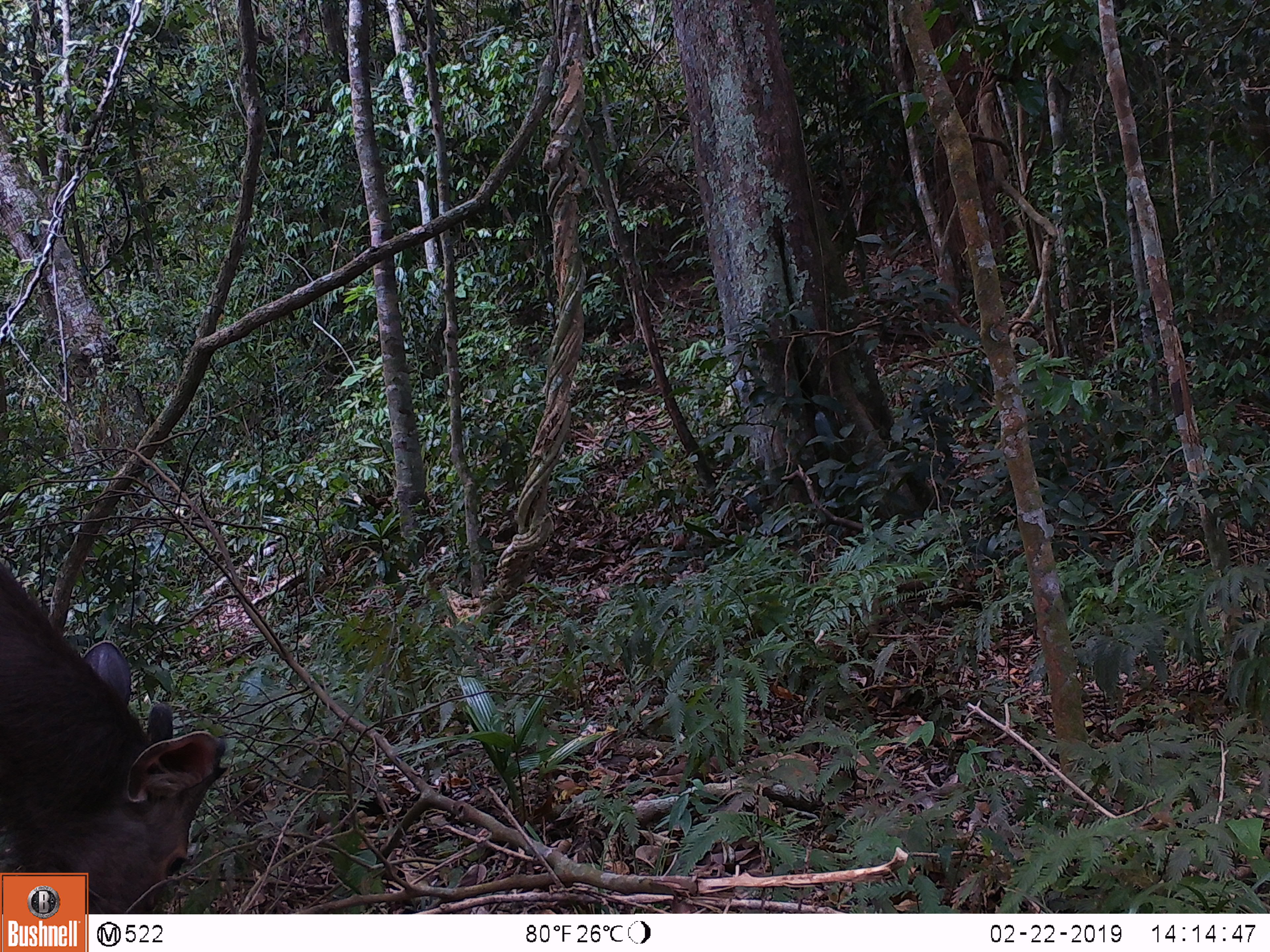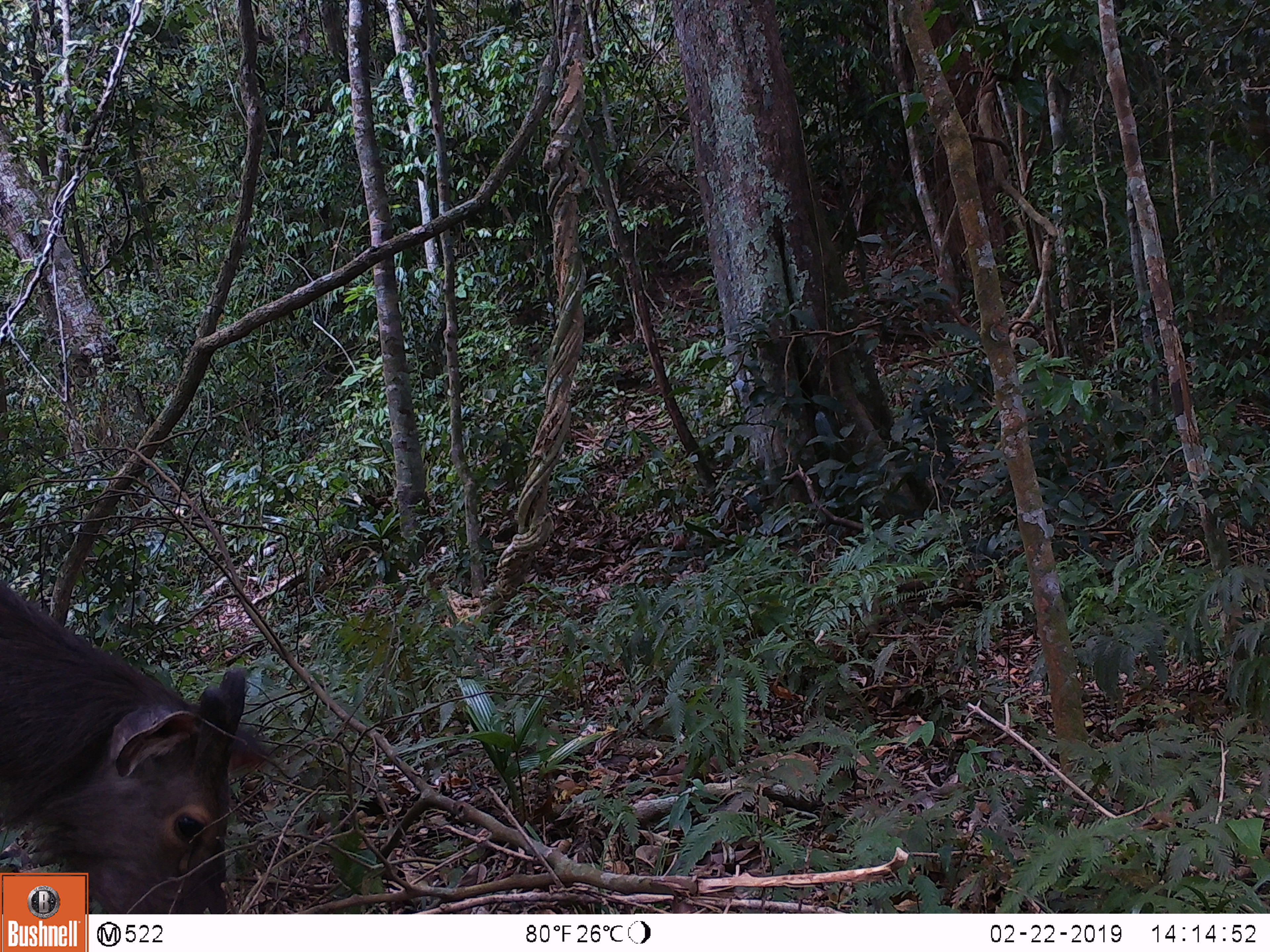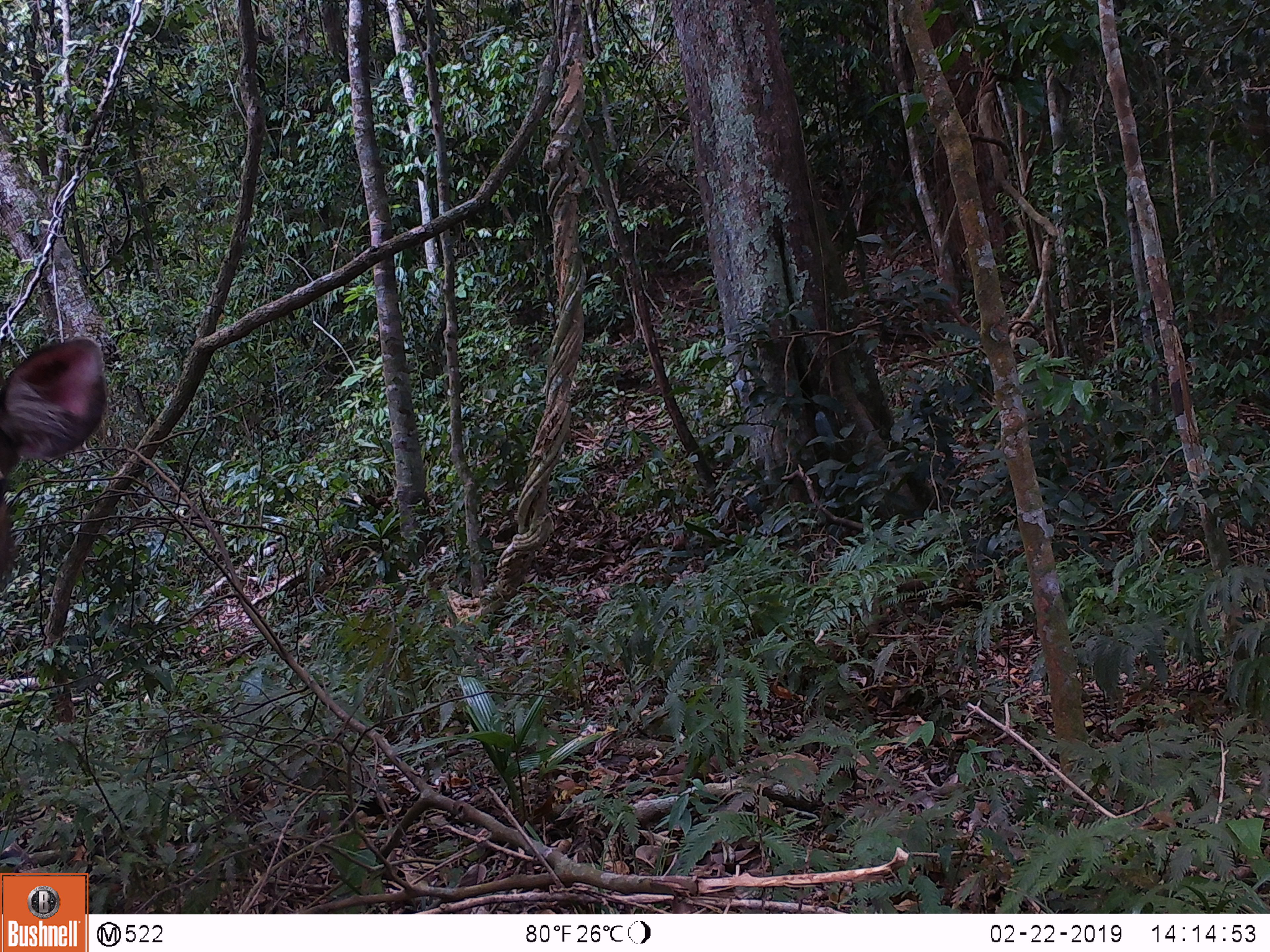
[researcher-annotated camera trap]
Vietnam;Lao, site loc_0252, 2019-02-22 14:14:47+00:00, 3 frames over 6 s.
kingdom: Animalia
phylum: Chordata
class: Mammalia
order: Artiodactyla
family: Cervidae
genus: Rusa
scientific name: Rusa unicolor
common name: sambar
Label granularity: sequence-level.